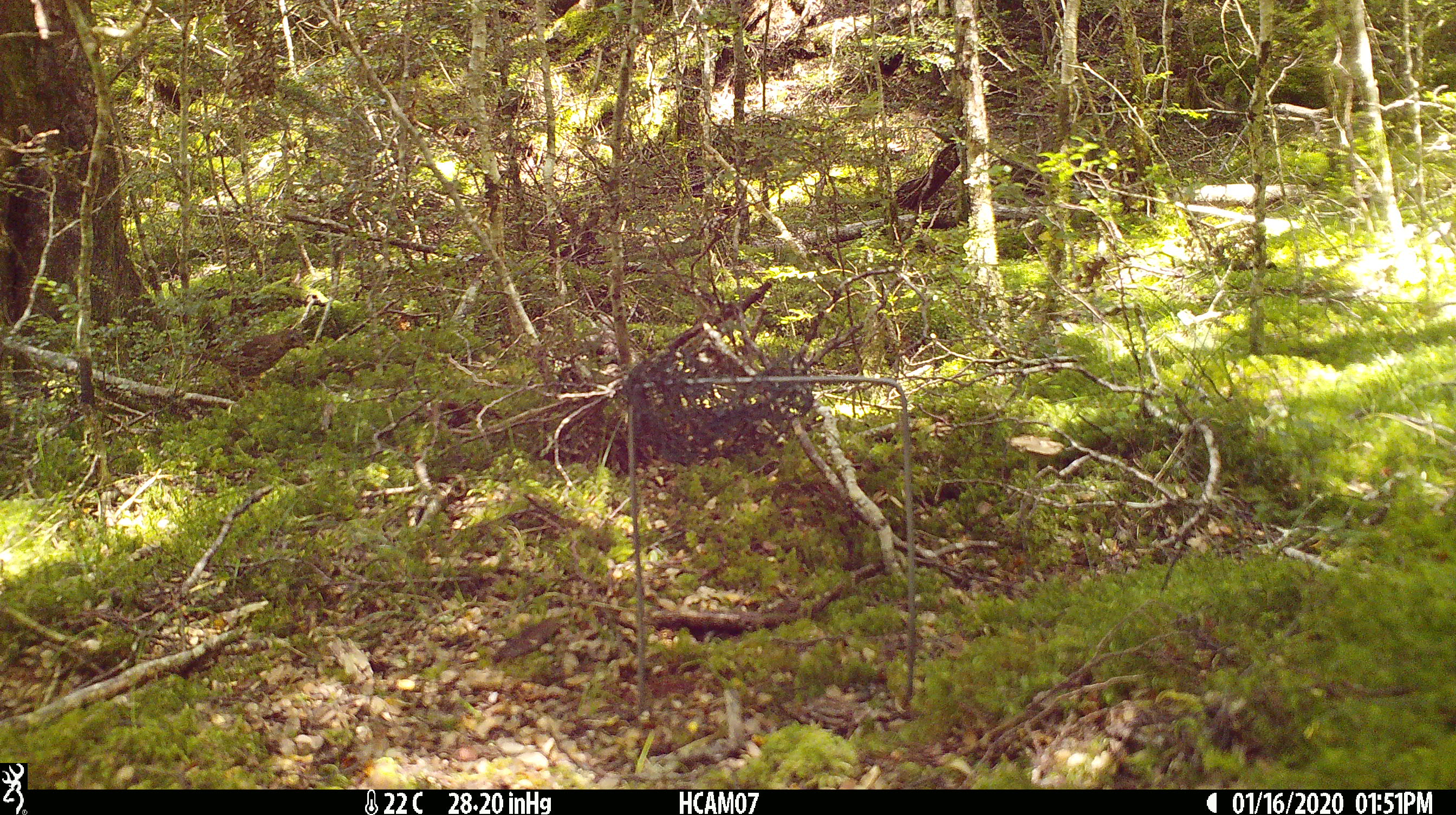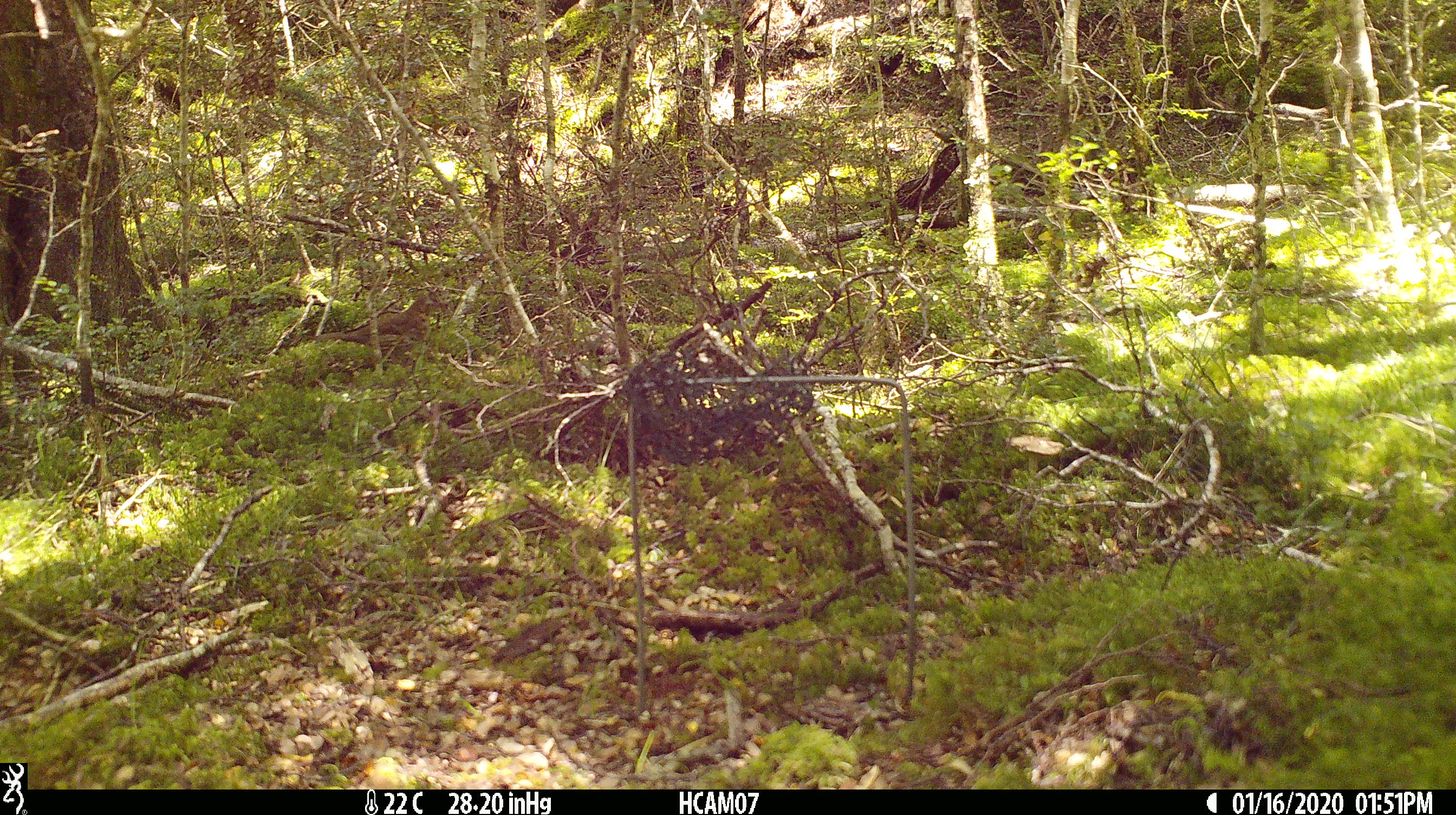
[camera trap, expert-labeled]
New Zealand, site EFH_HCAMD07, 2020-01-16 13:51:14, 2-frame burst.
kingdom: Animalia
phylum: Chordata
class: Aves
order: Passeriformes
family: Turdidae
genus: Turdus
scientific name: Turdus philomelos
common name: song thrush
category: thrush